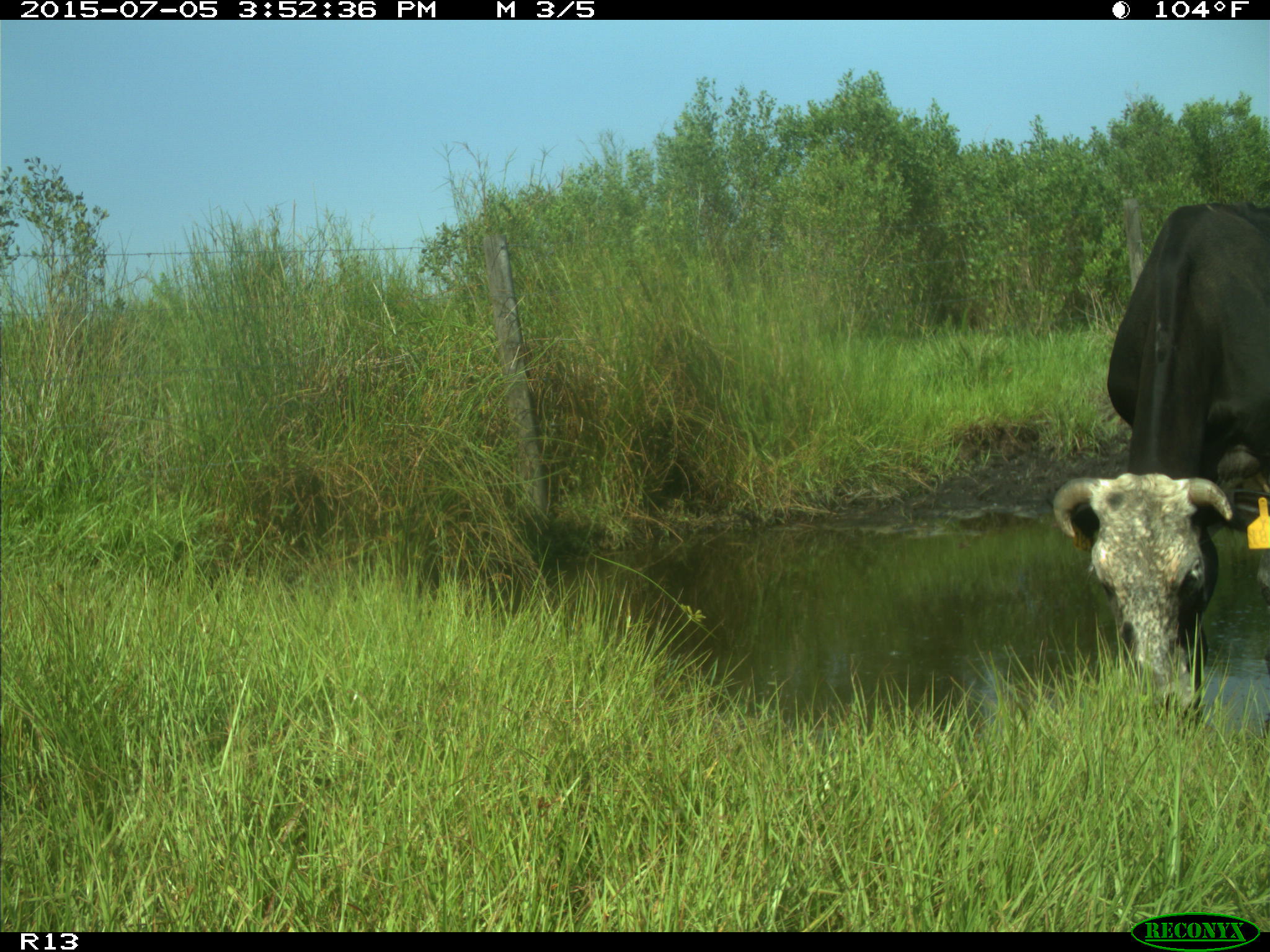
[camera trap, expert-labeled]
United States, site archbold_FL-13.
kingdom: Animalia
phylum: Chordata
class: Mammalia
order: Artiodactyla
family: Bovidae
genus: Bos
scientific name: Bos taurus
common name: domestic cow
Bos taurus (domestic cow).